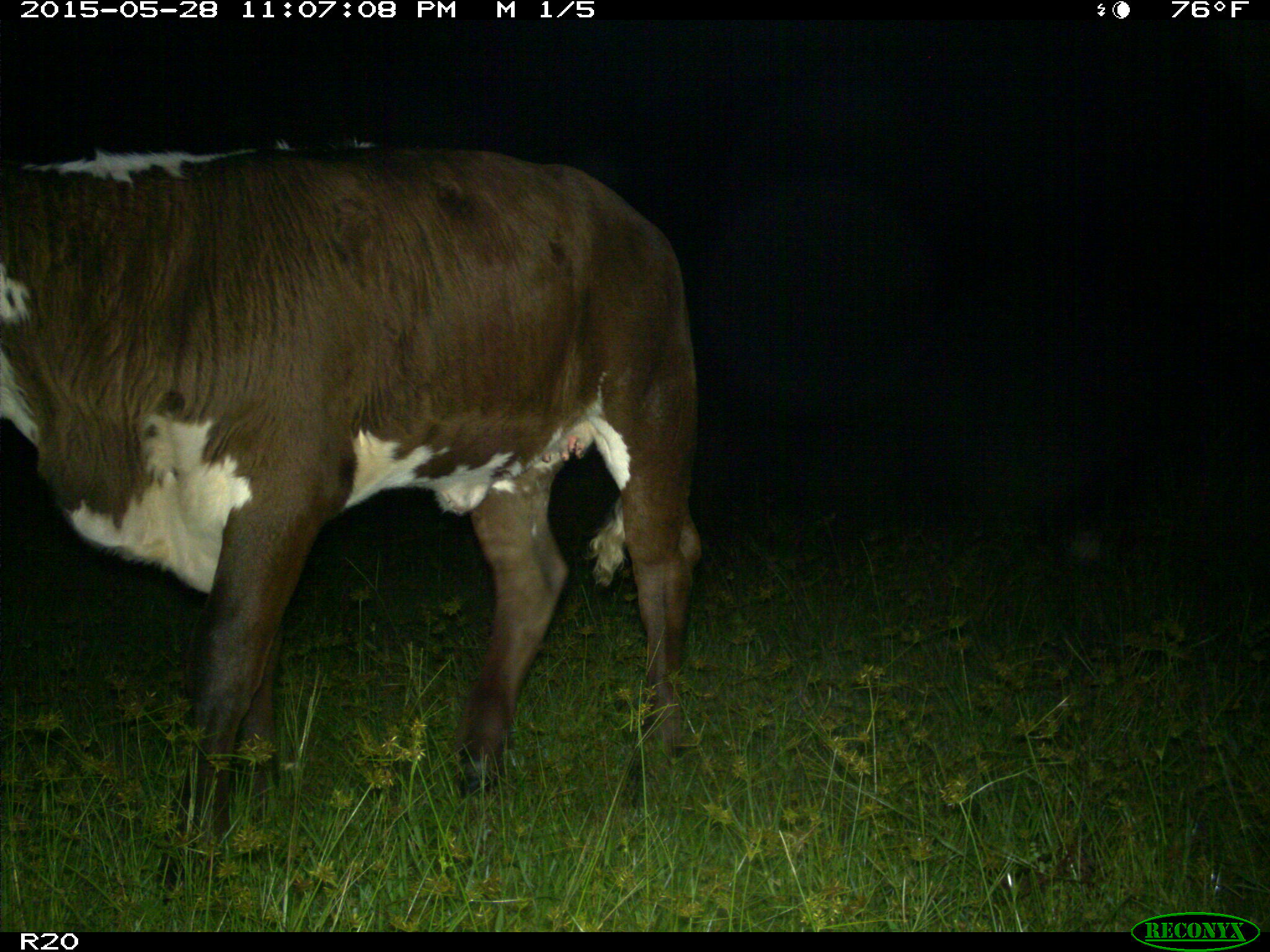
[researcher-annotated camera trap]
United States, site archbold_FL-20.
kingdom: Animalia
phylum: Chordata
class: Mammalia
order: Artiodactyla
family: Bovidae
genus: Bos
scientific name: Bos taurus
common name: domestic cow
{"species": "Bos taurus (domestic cow)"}